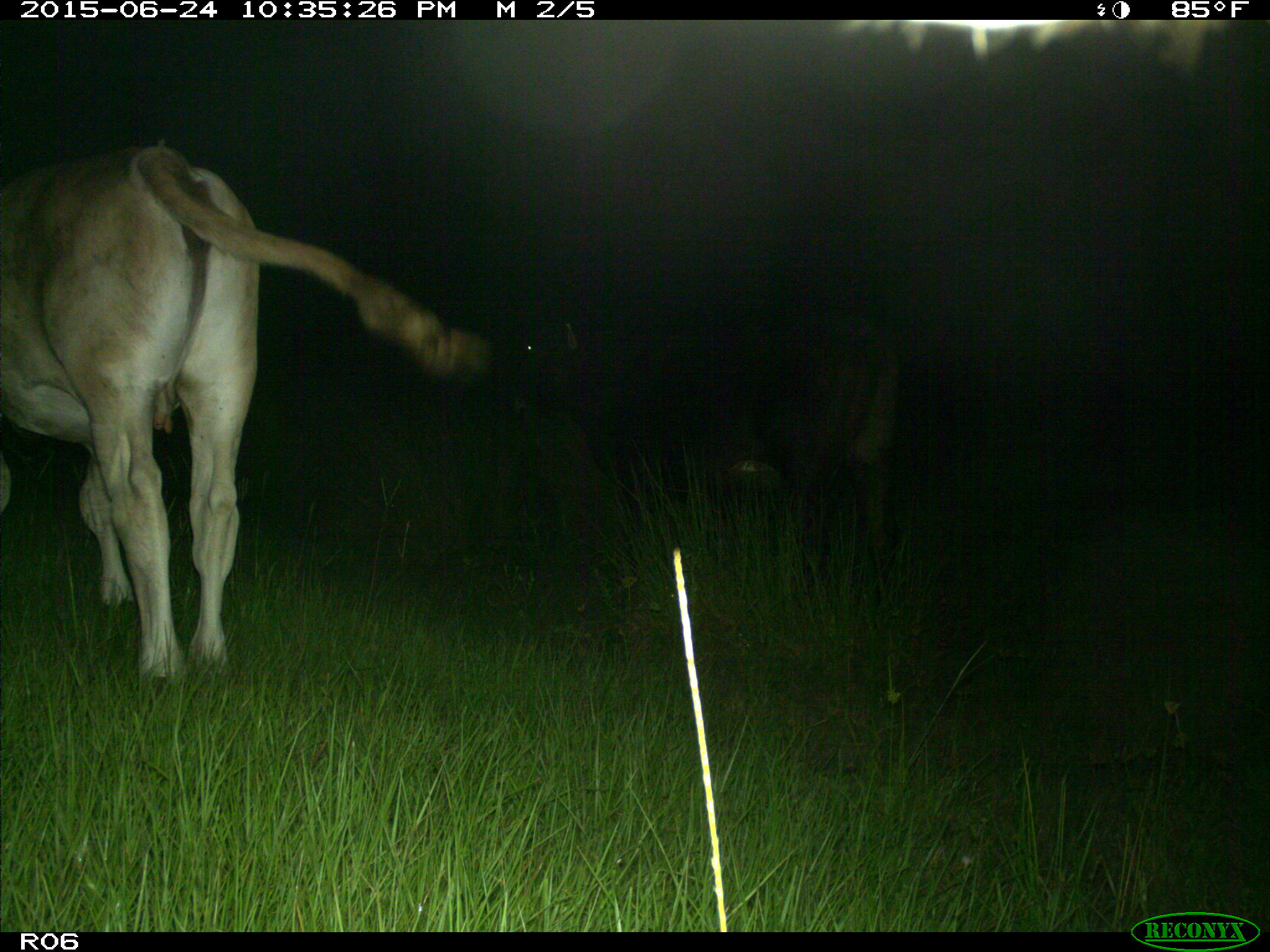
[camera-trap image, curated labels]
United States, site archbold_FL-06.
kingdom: Animalia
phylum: Chordata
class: Mammalia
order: Artiodactyla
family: Bovidae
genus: Bos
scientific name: Bos taurus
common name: domestic cow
Bos taurus (domestic cow).